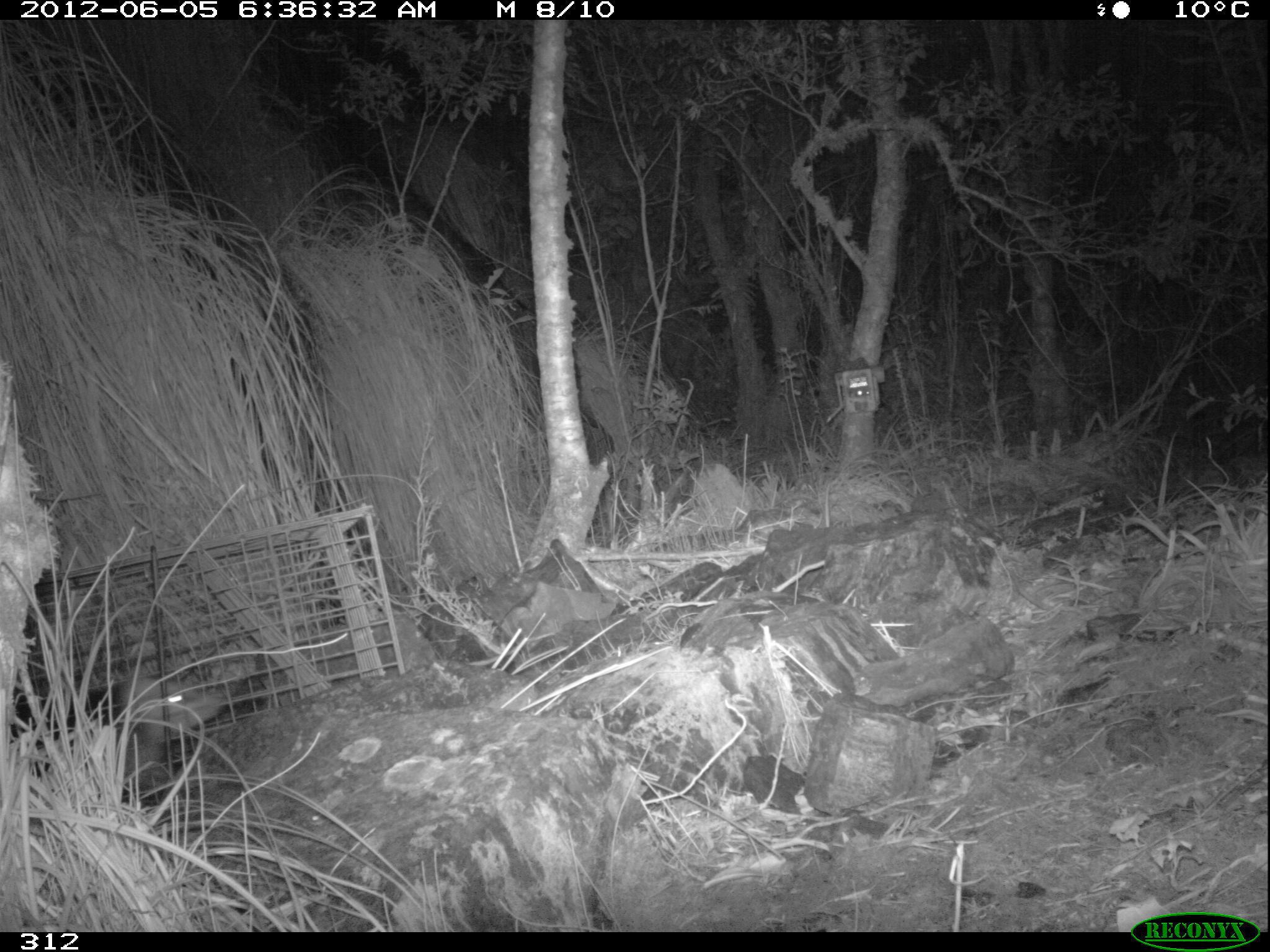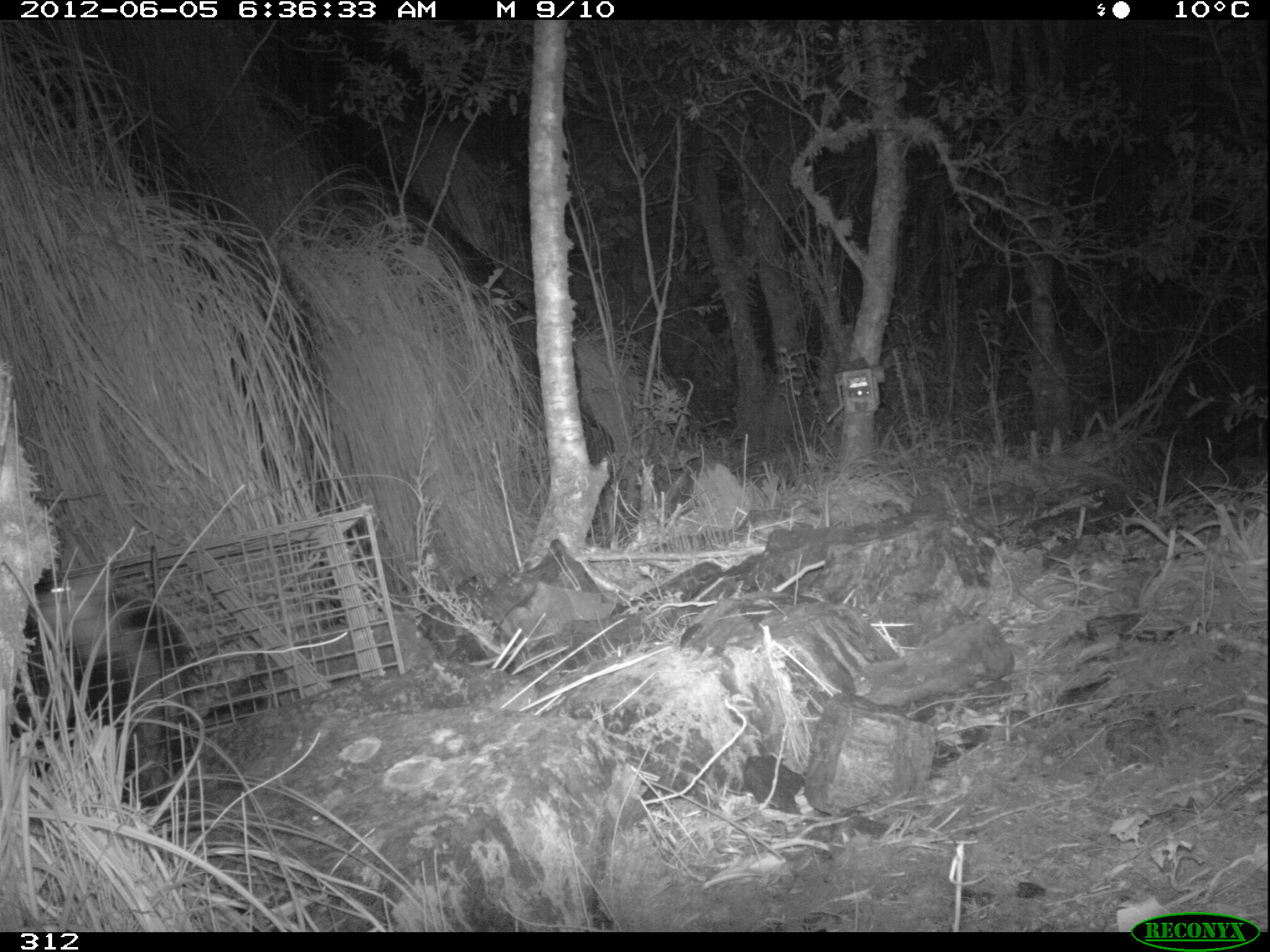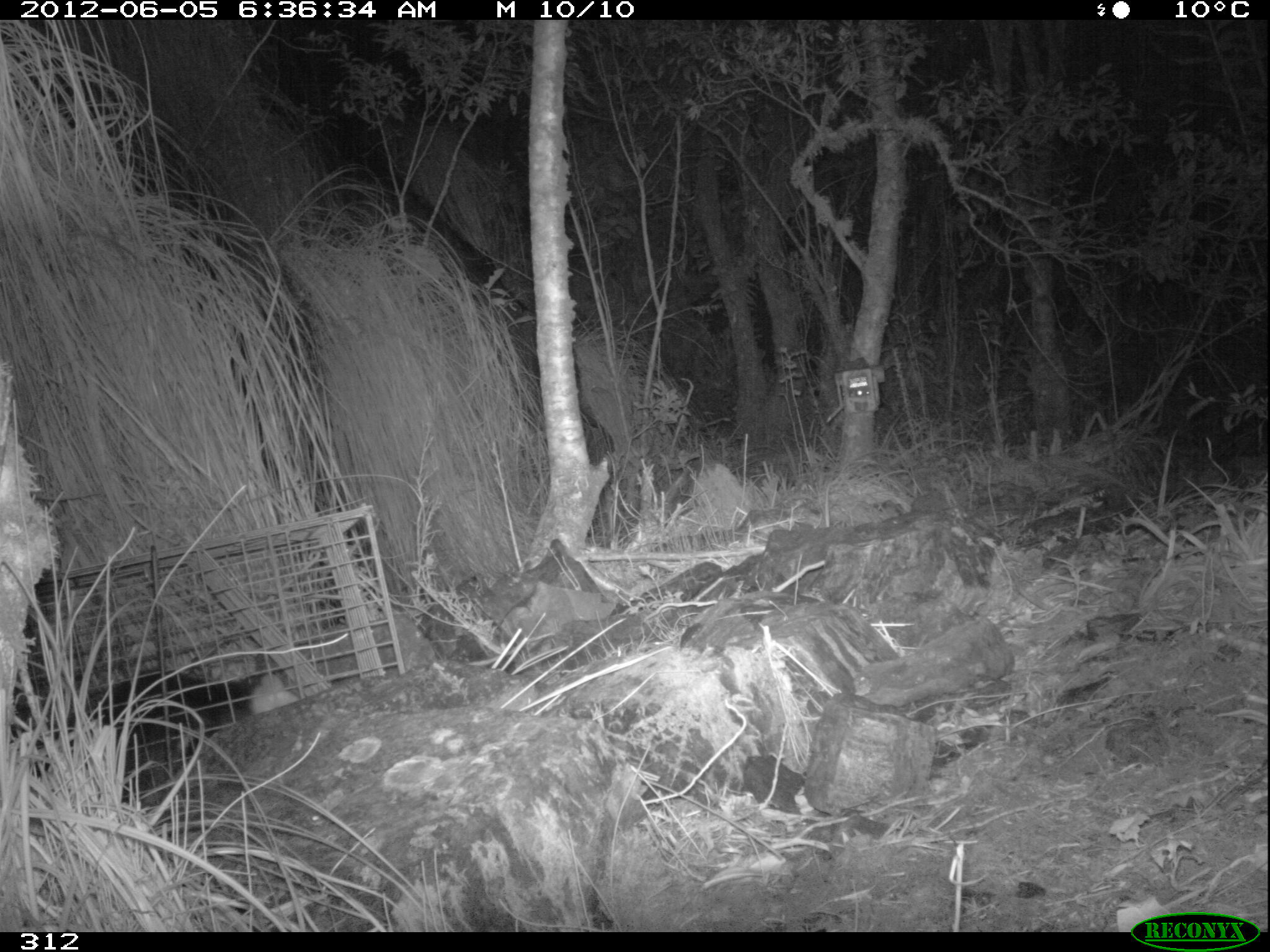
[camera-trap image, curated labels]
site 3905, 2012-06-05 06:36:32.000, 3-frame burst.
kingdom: Animalia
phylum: Chordata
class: Mammalia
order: Didelphimorphia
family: Didelphidae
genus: Didelphis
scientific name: Didelphis pernigra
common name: andean white-eared opossum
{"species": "Didelphis pernigra (andean white-eared opossum)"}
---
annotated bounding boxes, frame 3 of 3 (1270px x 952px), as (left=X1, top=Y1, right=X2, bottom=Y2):
didelphis pernigra: (left=11, top=666, right=303, bottom=805)